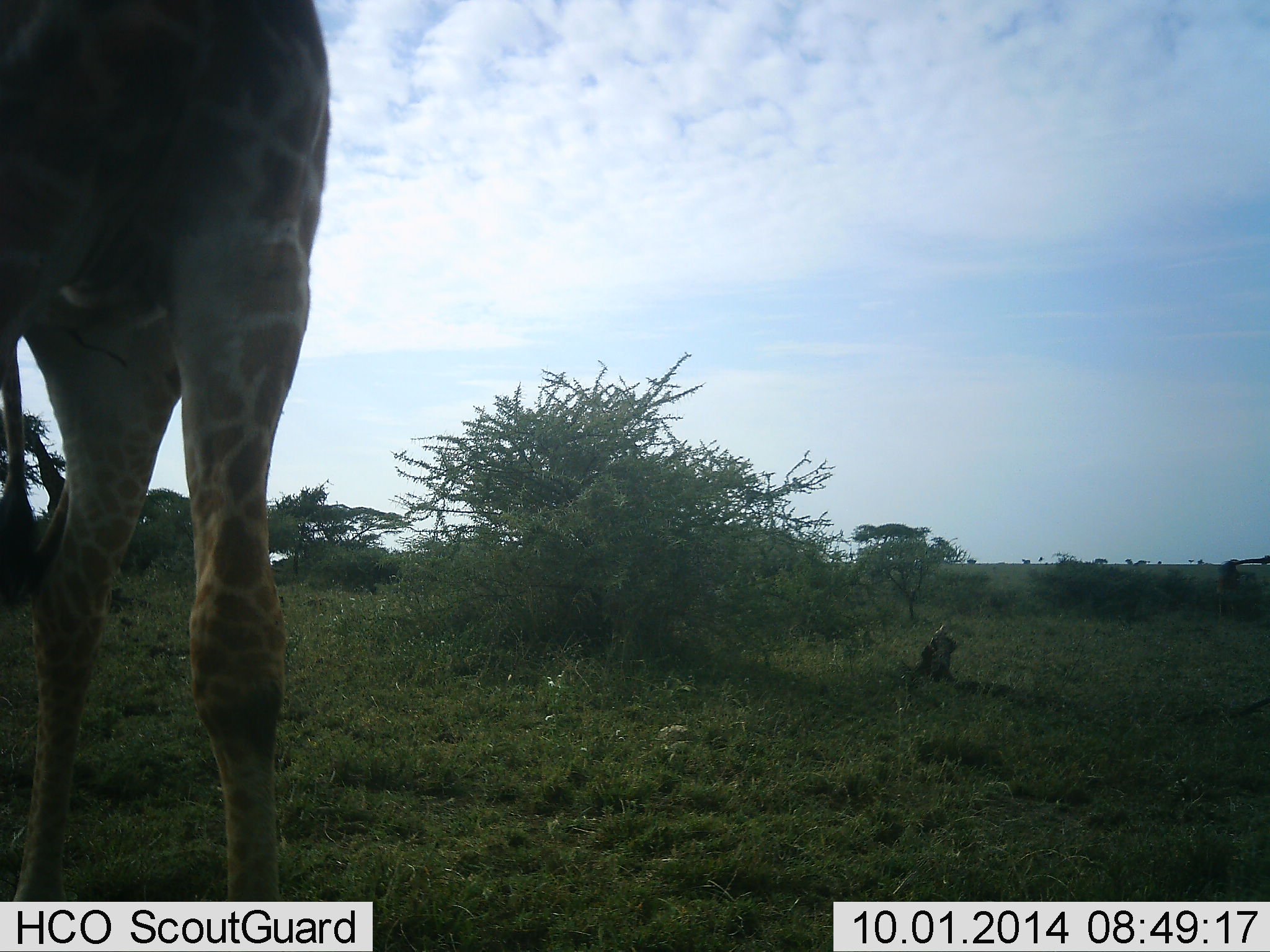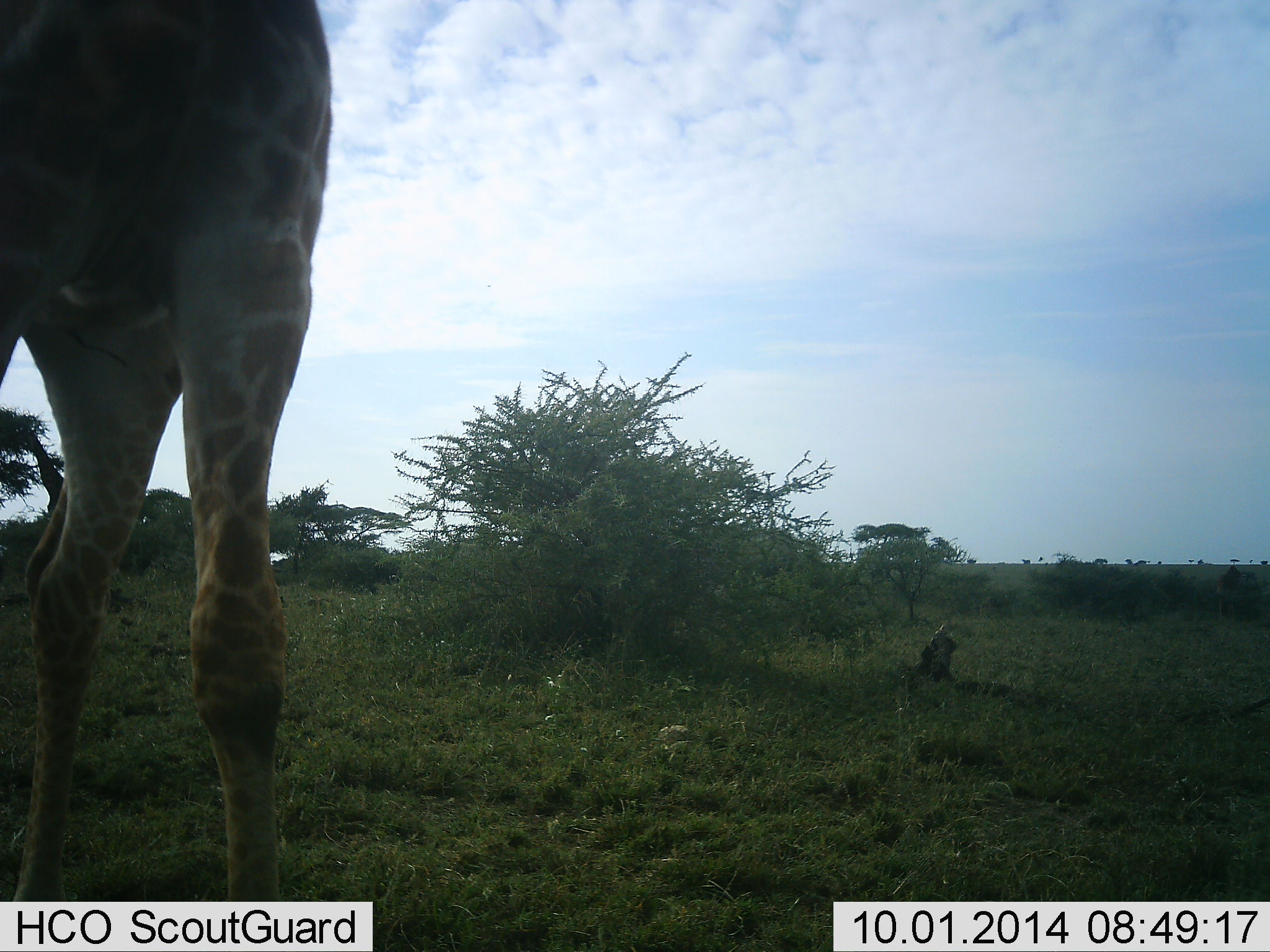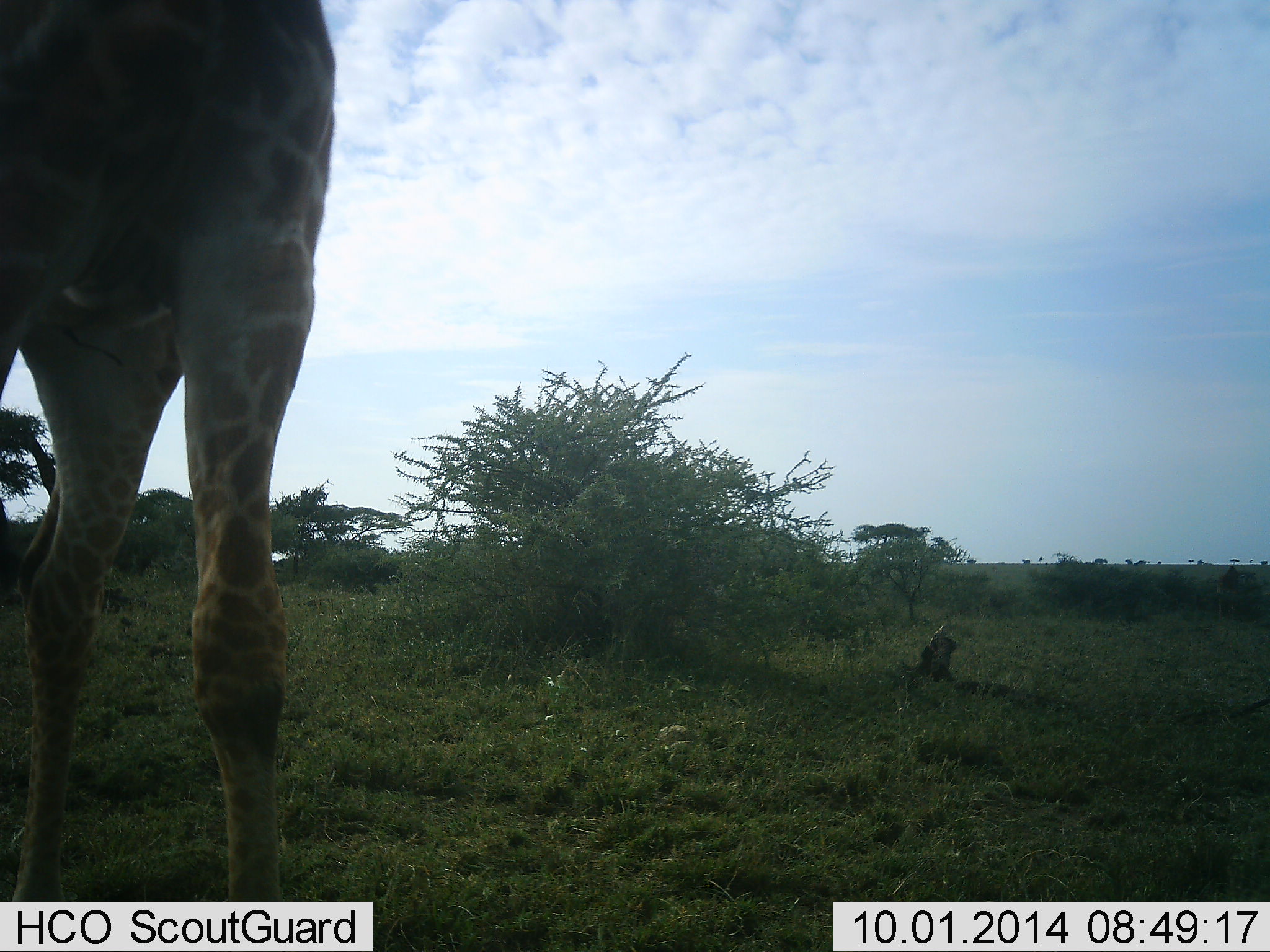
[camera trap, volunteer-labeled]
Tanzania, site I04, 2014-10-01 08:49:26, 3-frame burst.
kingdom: Animalia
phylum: Chordata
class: Mammalia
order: Artiodactyla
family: Giraffidae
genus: Giraffa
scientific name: Giraffa camelopardalis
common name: giraffe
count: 2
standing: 100%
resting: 0%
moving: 10%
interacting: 10%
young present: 0%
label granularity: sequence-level